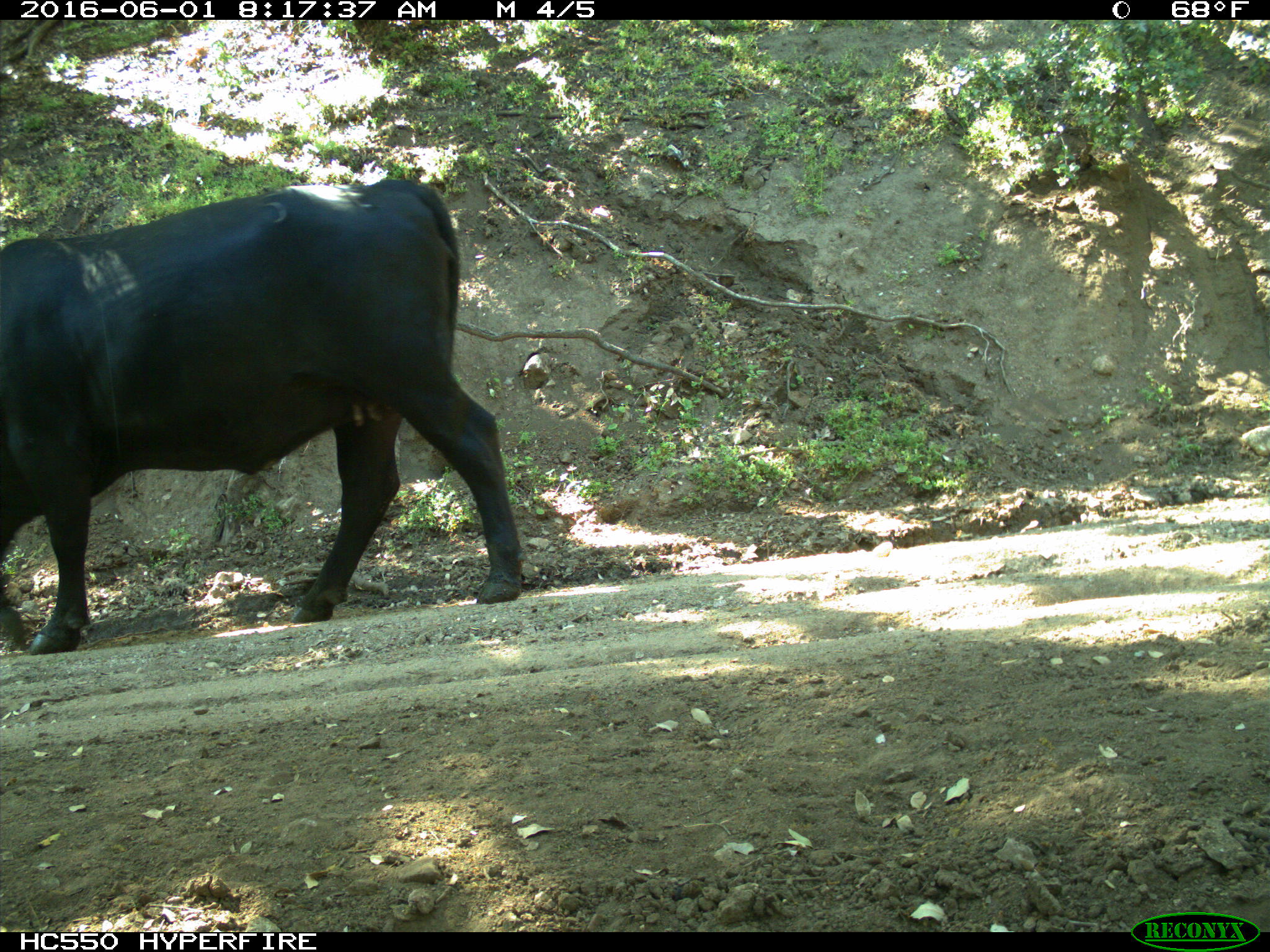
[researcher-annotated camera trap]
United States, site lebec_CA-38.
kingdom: Animalia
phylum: Chordata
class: Mammalia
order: Artiodactyla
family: Bovidae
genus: Bos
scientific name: Bos taurus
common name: domestic cow